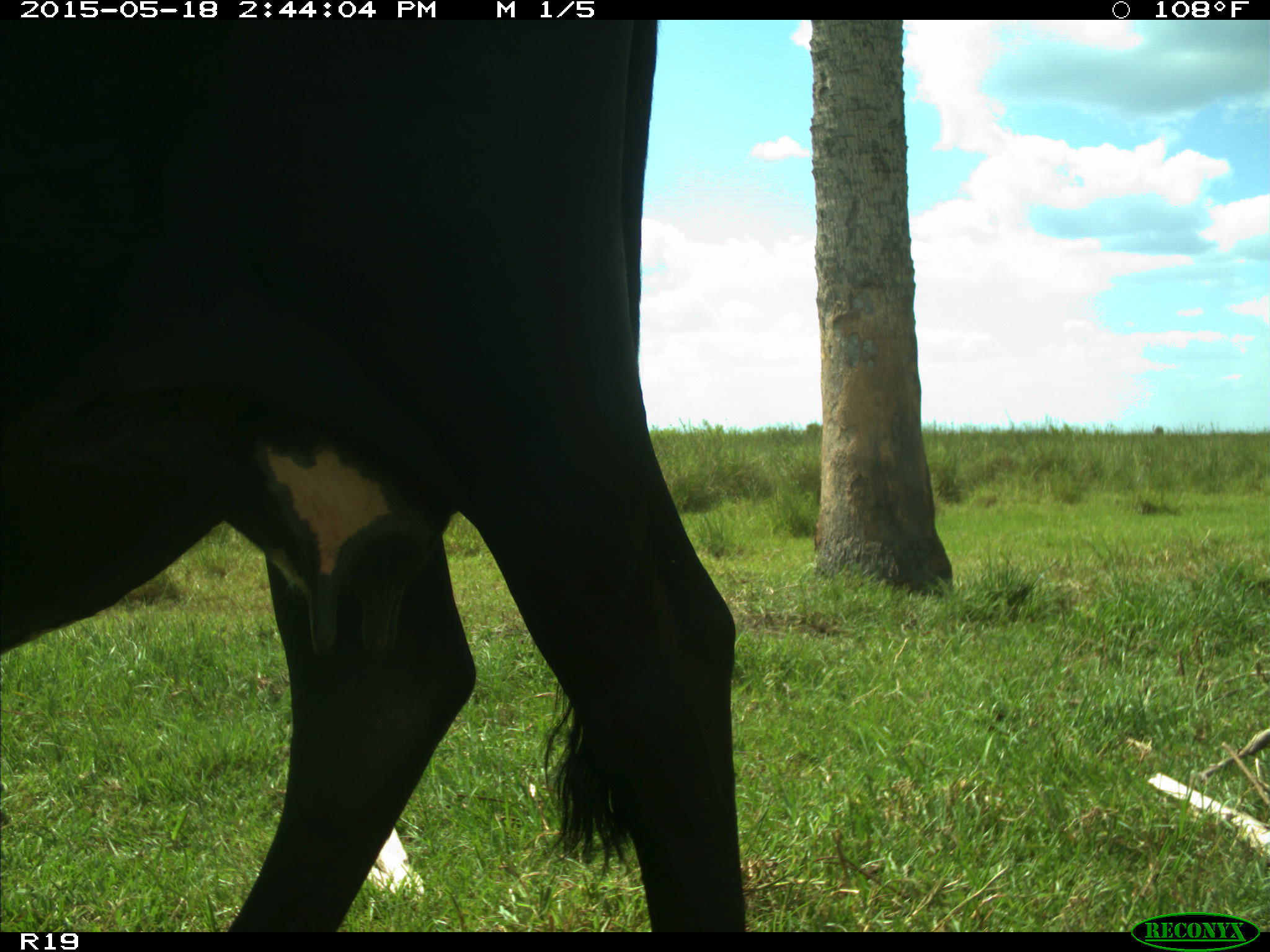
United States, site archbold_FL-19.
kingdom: Animalia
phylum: Chordata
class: Mammalia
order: Artiodactyla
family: Bovidae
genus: Bos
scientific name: Bos taurus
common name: domestic cow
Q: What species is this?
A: Bos taurus (domestic cow).